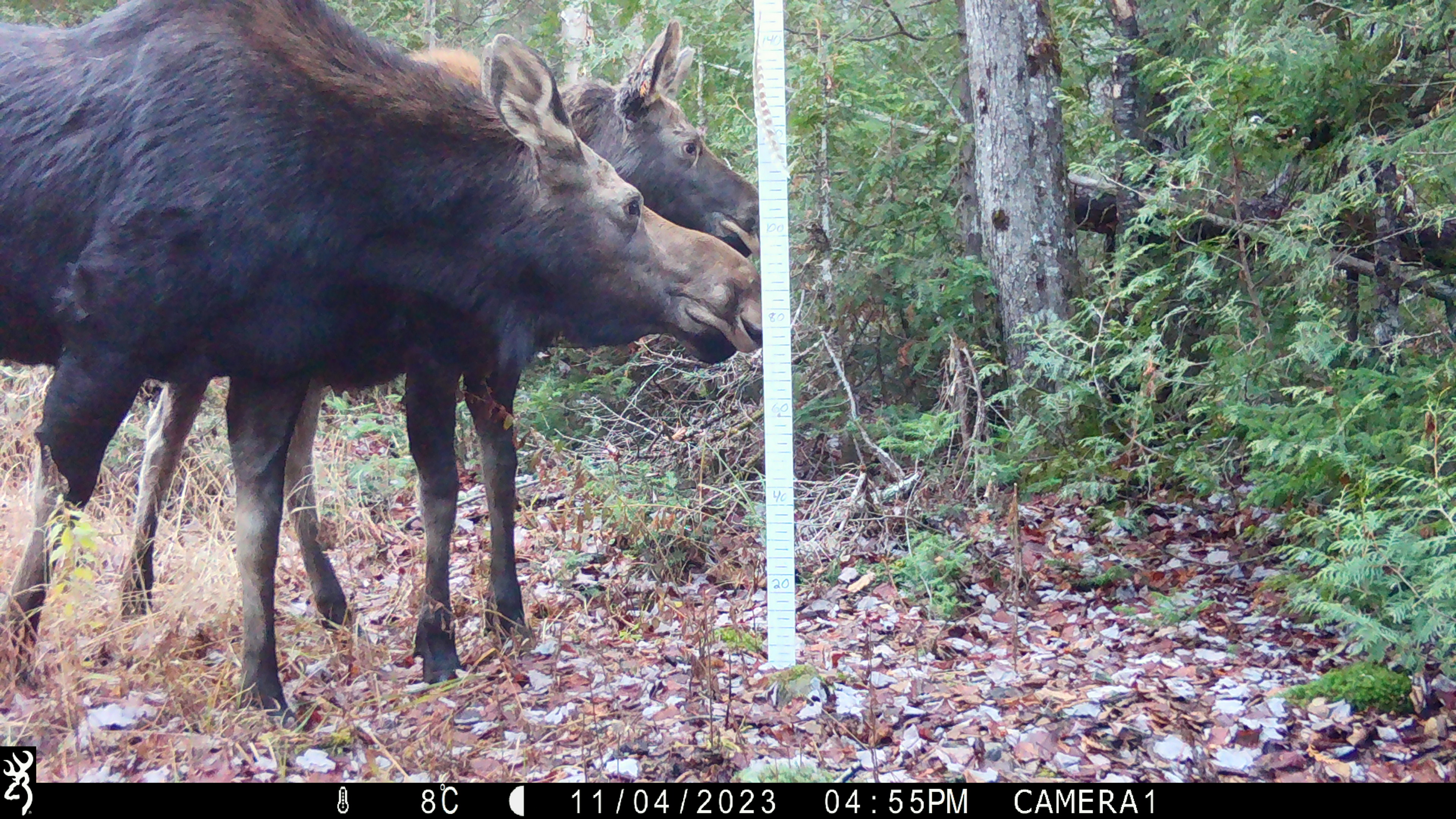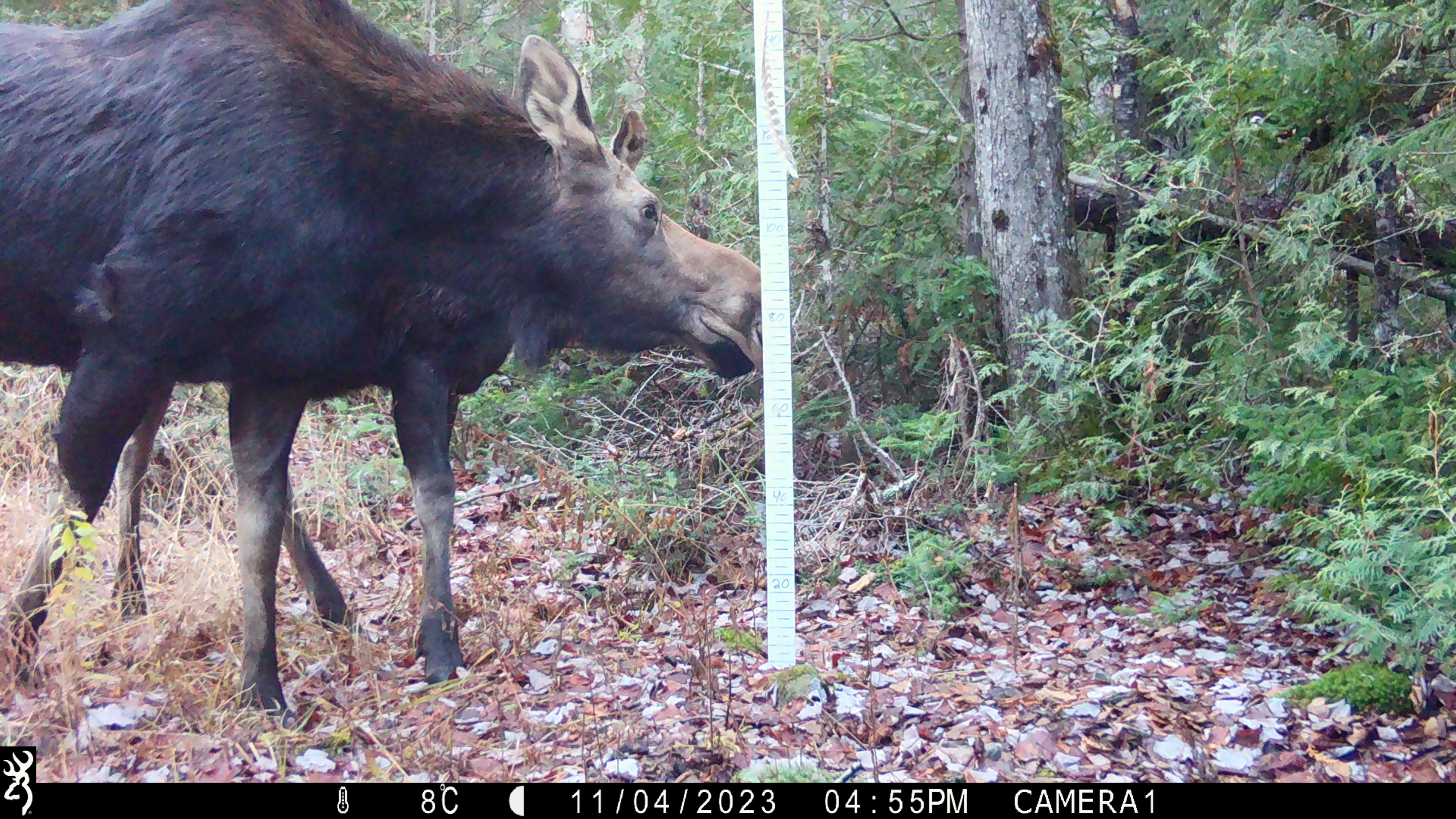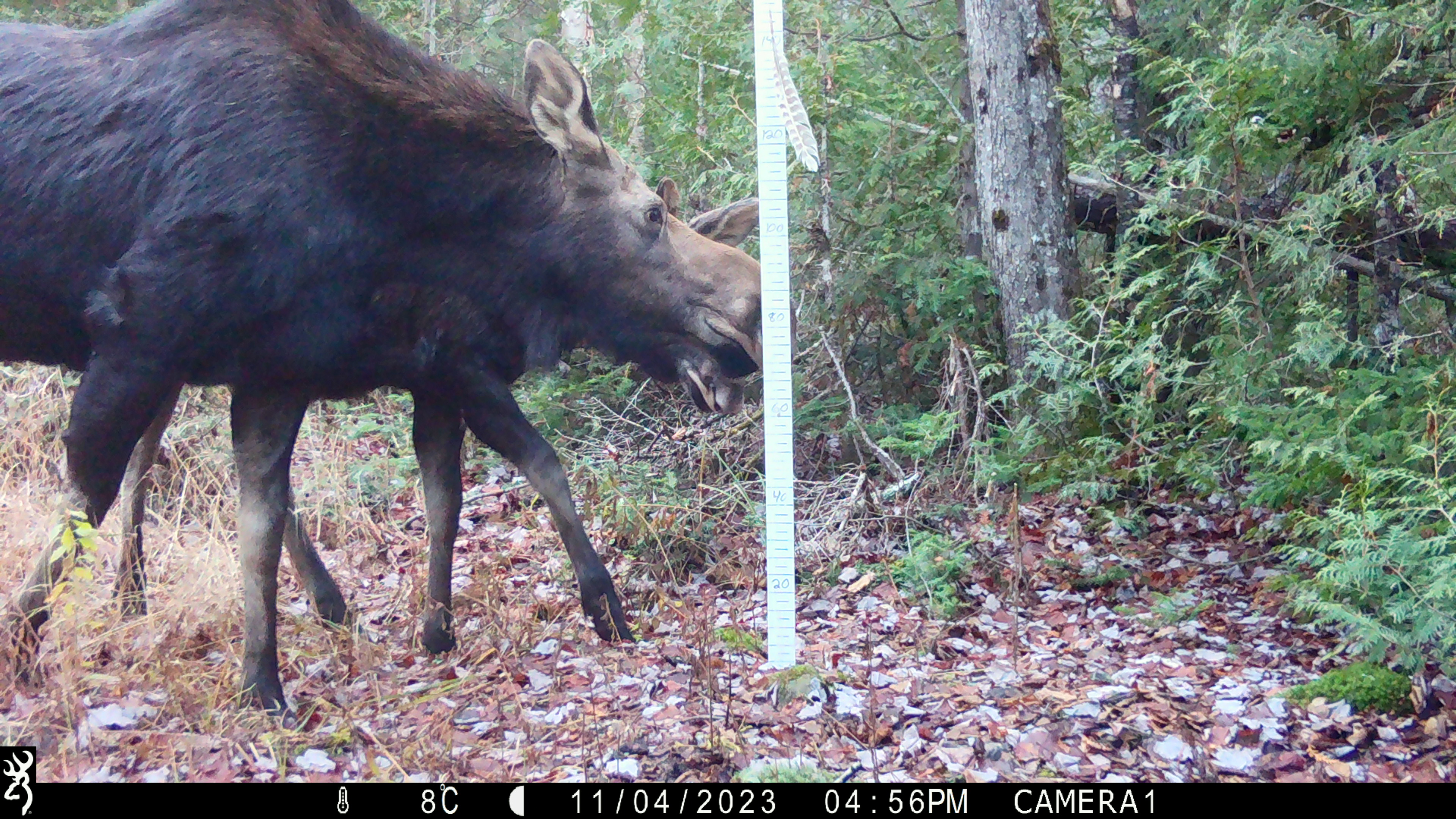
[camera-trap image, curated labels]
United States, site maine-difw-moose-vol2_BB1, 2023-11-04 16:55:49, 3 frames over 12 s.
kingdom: Animalia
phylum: Chordata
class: Mammalia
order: Artiodactyla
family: Cervidae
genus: Alces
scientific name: Alces alces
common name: moose